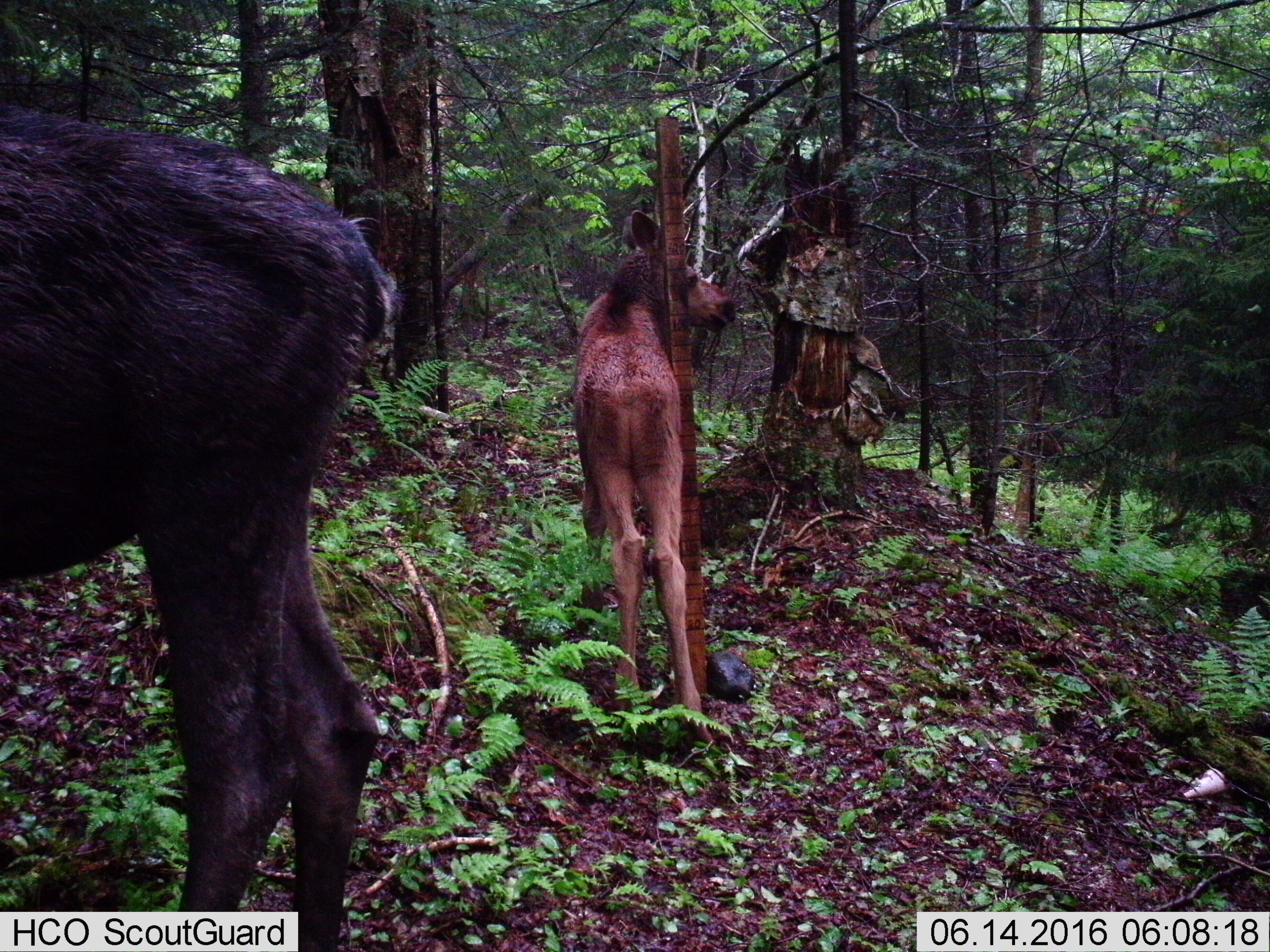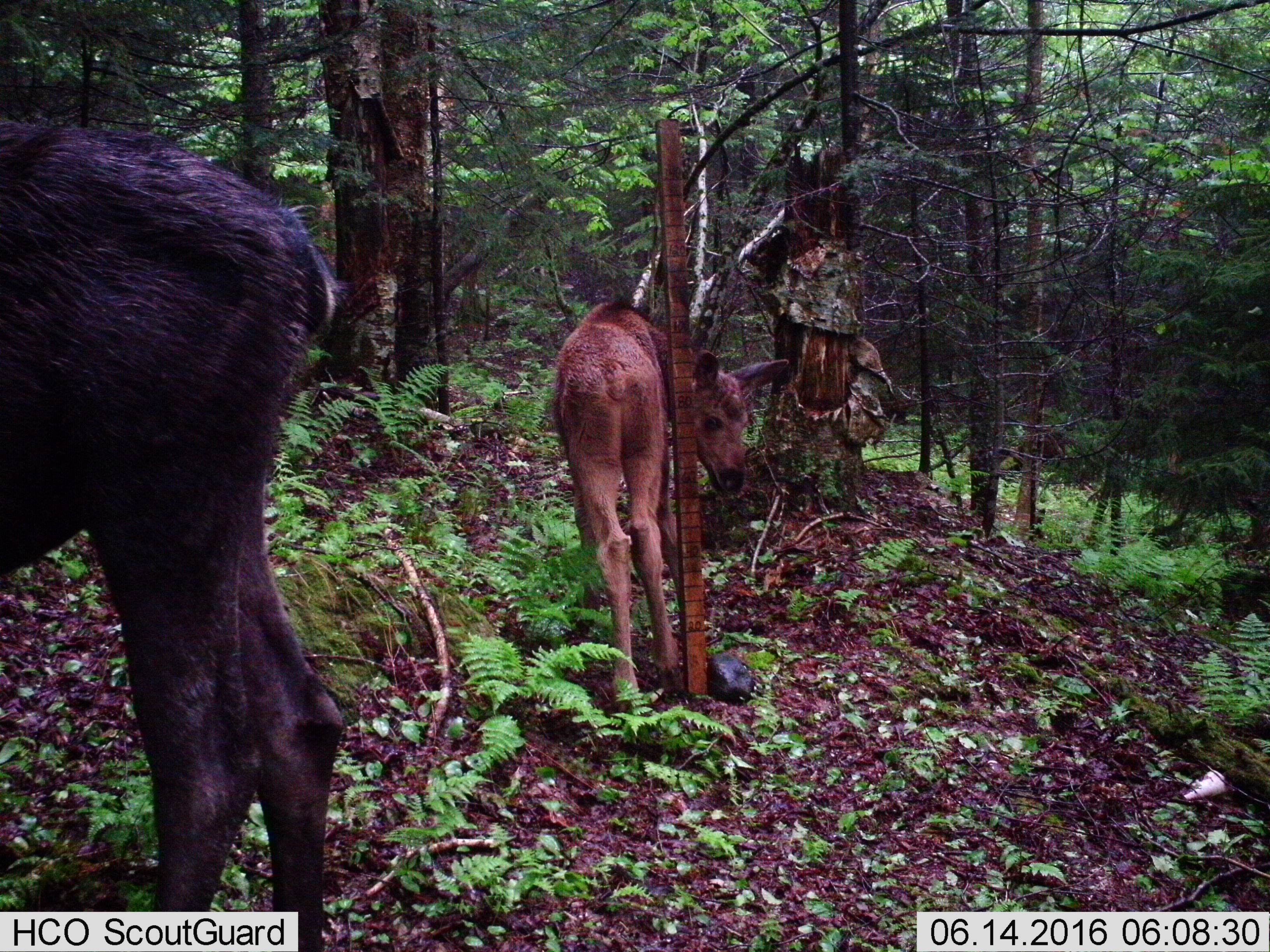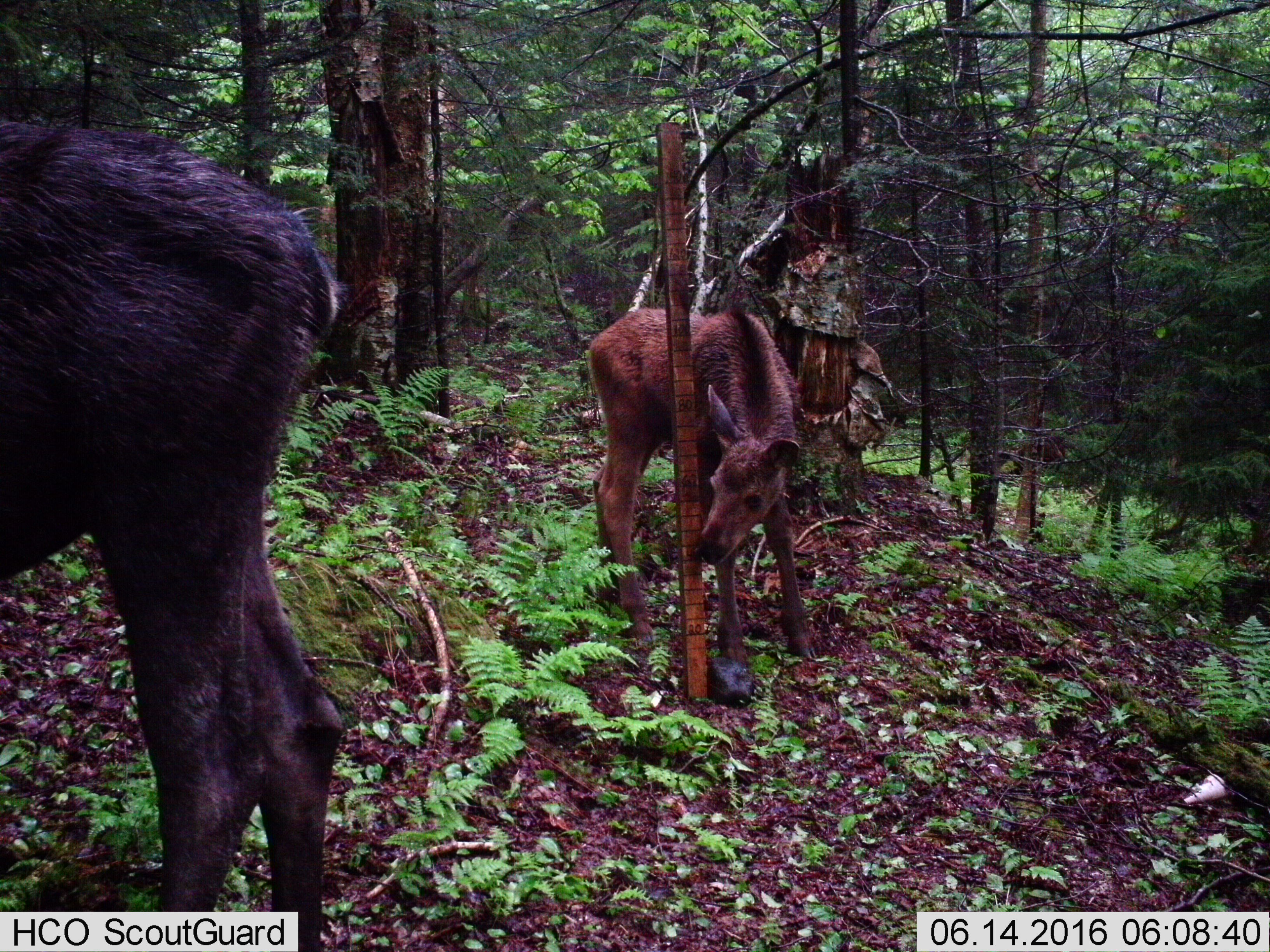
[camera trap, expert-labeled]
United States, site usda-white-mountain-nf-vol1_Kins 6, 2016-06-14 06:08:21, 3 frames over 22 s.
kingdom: Animalia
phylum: Chordata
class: Mammalia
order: Artiodactyla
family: Cervidae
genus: Alces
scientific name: Alces alces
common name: moose